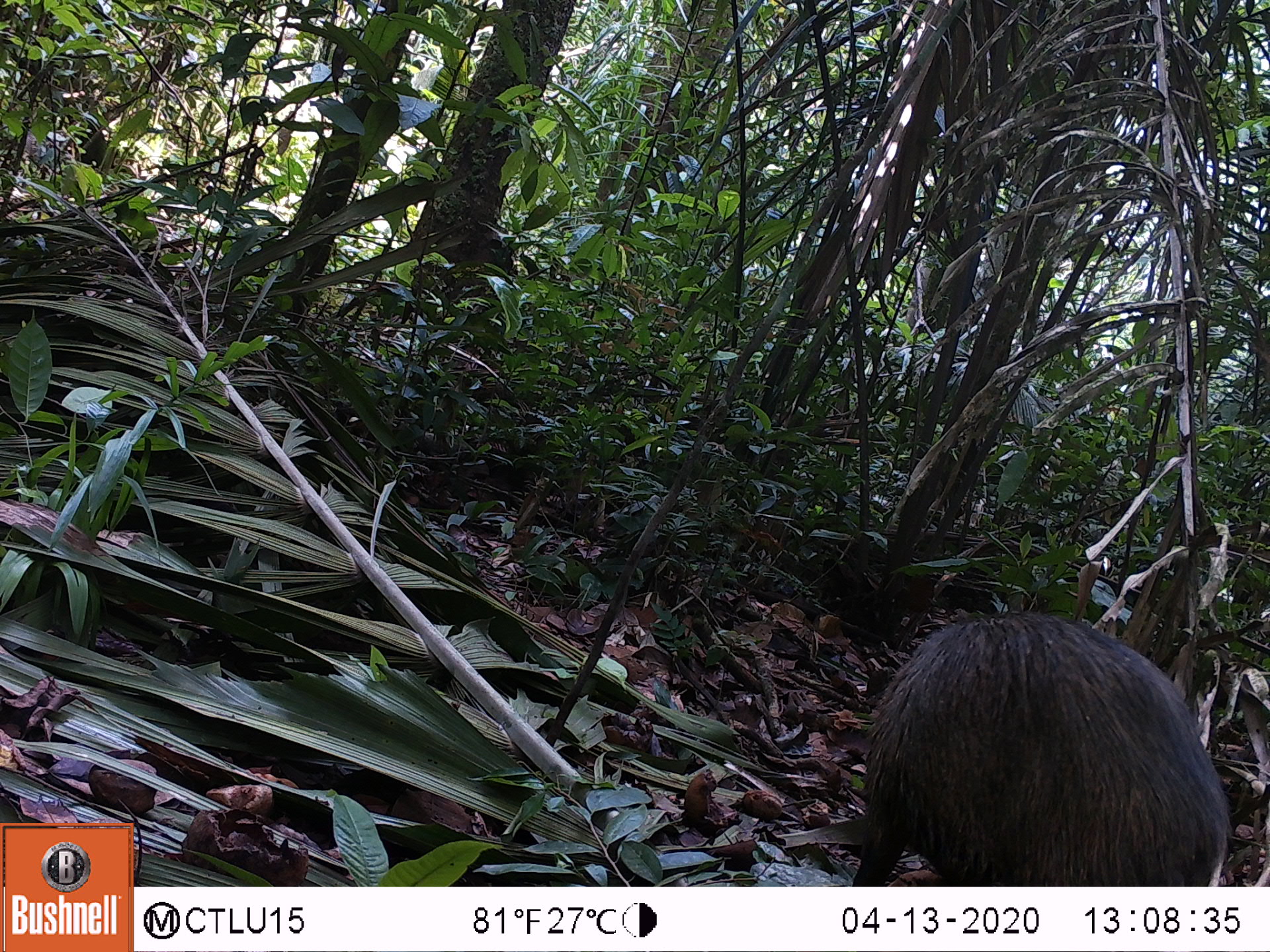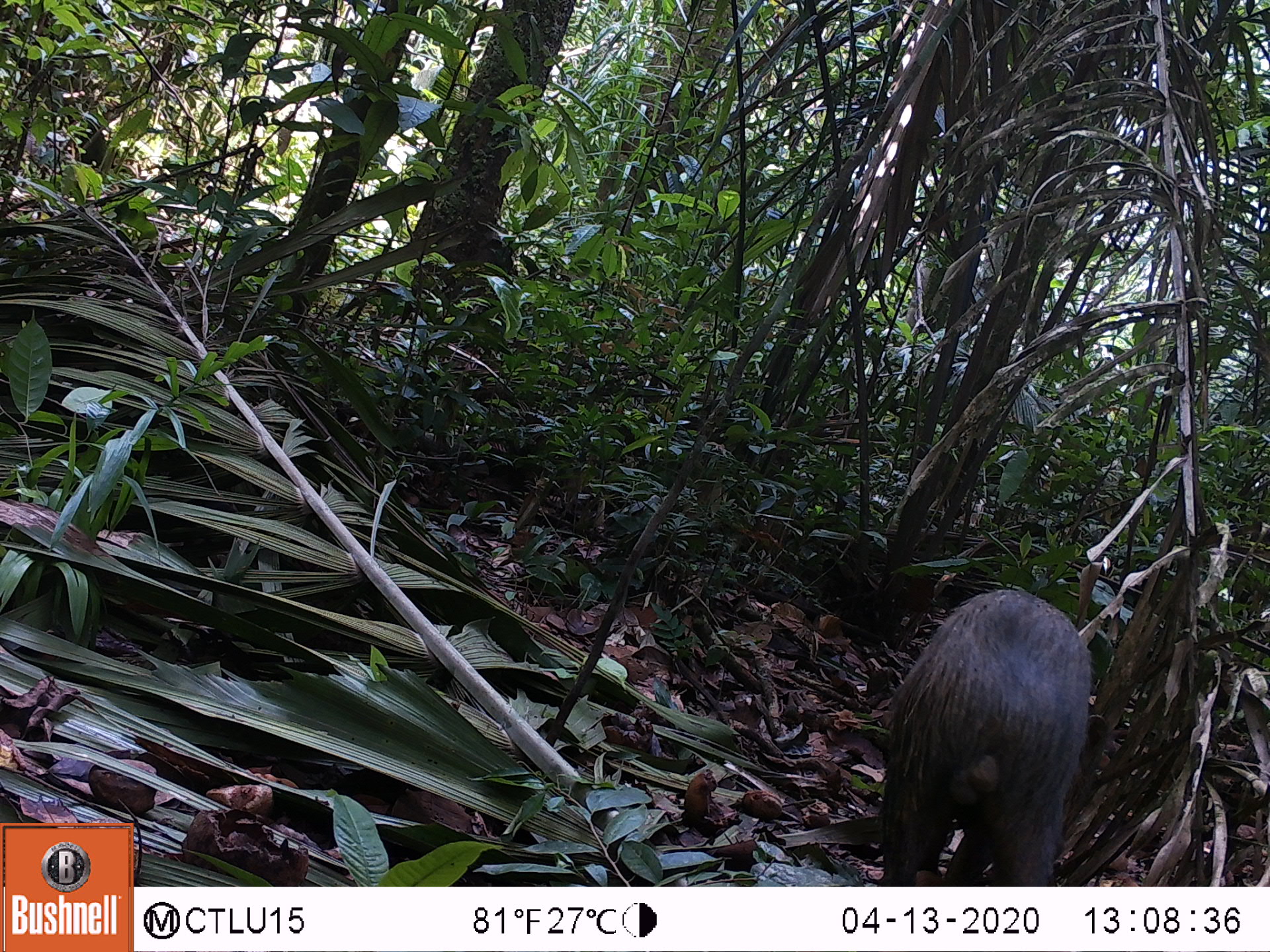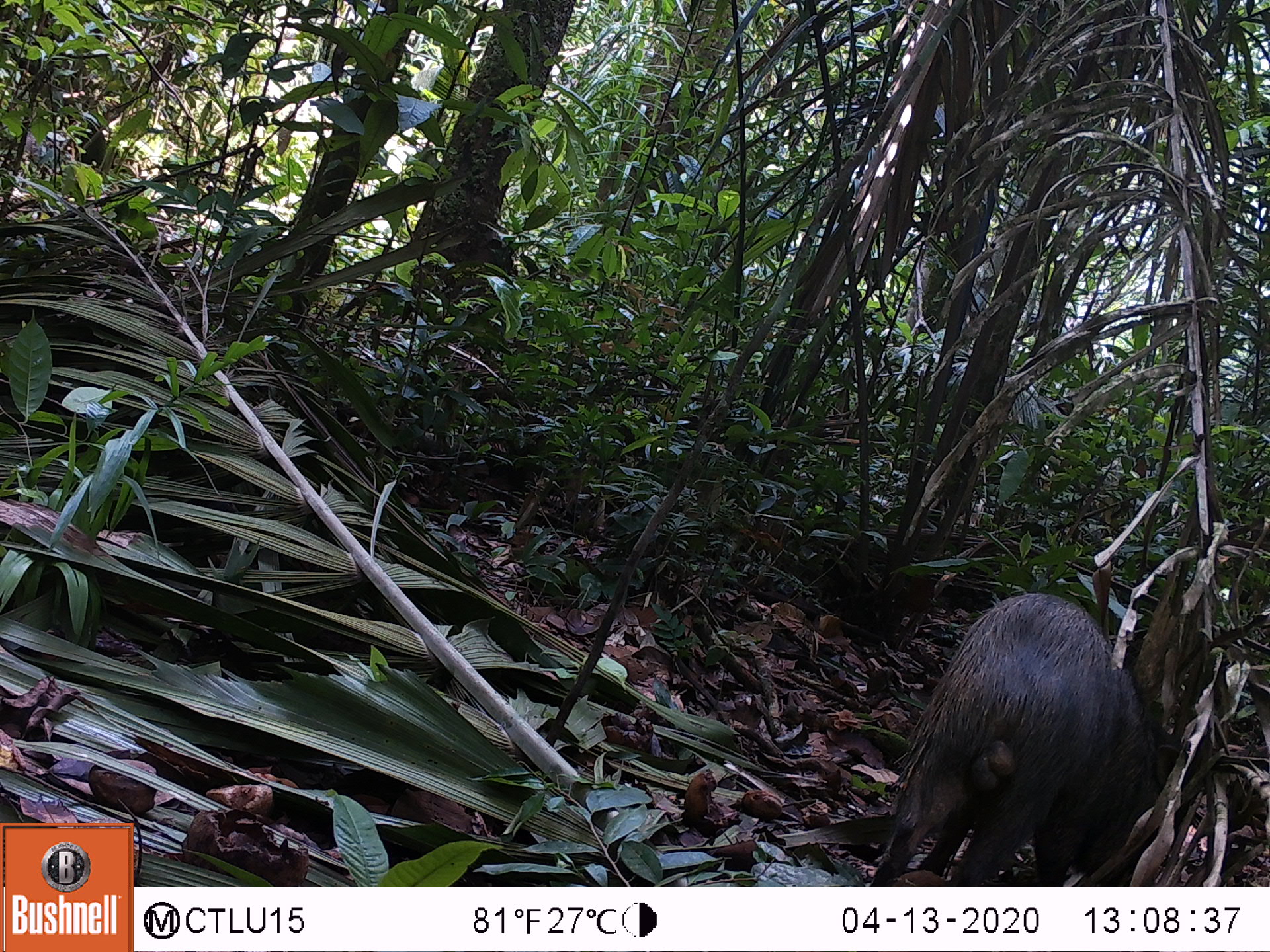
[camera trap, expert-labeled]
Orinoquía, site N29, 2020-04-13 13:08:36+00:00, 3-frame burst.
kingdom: Animalia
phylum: Chordata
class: Mammalia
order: Artiodactyla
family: Tayassuidae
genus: Pecari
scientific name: Pecari tajacu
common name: collared peccary